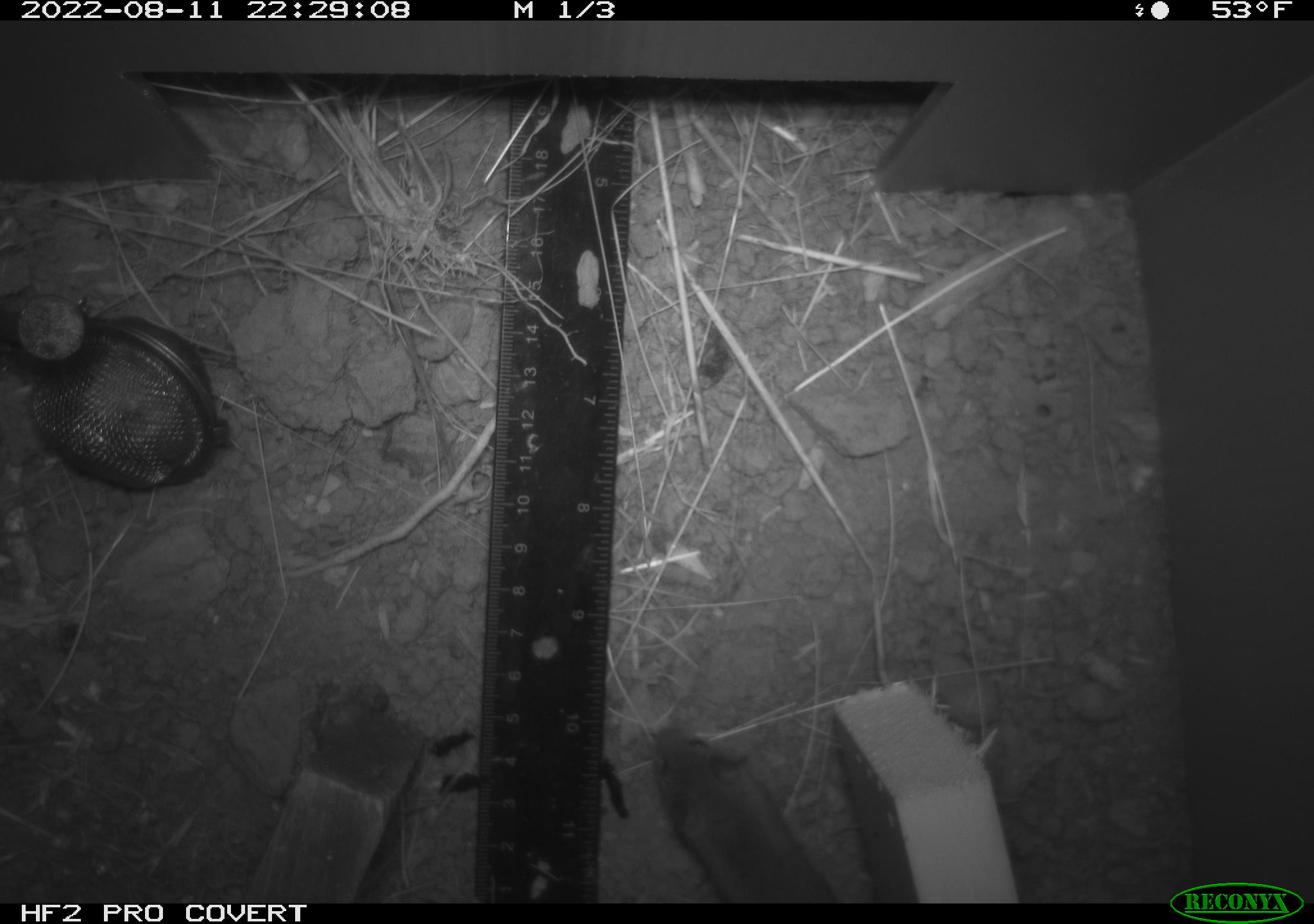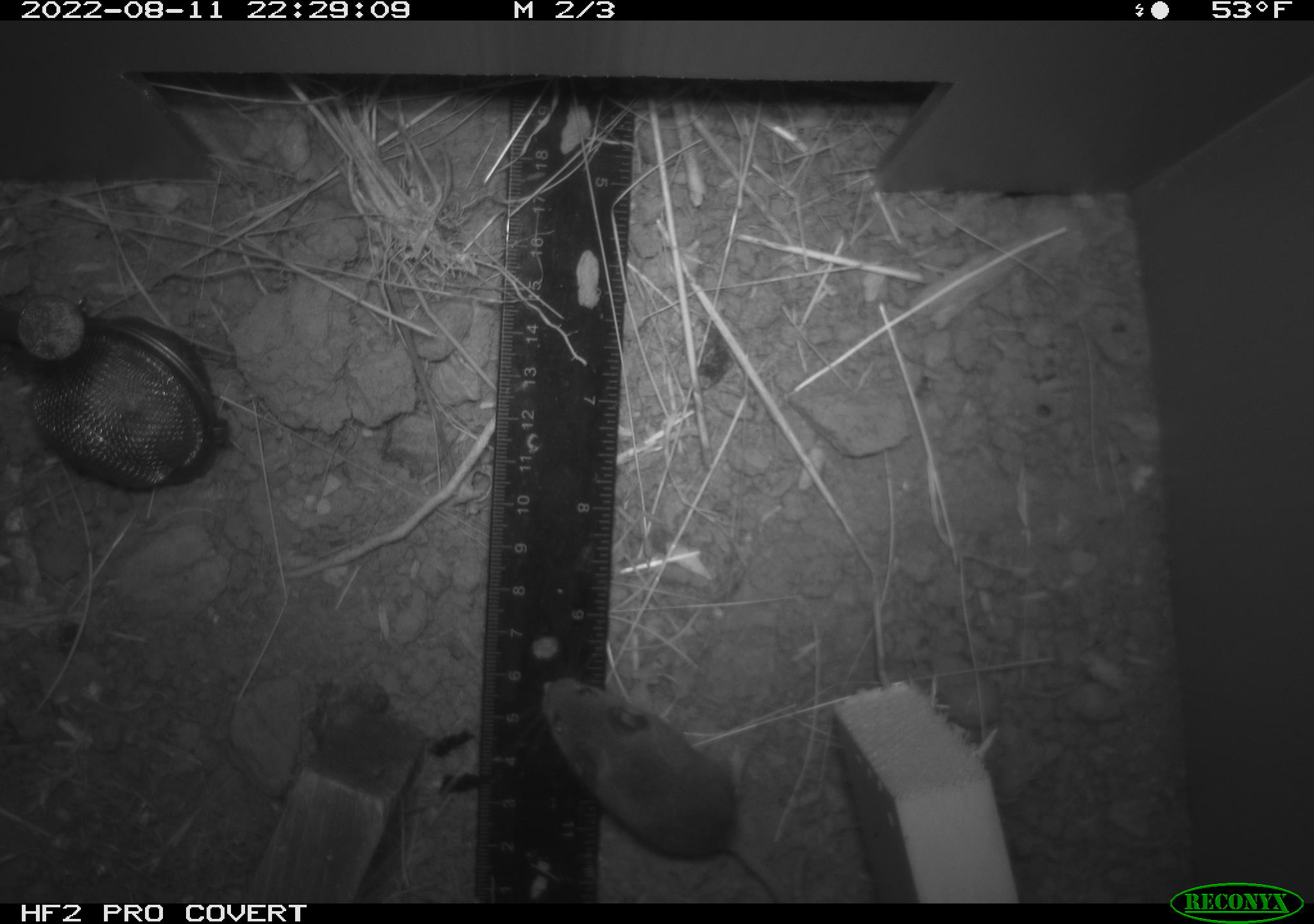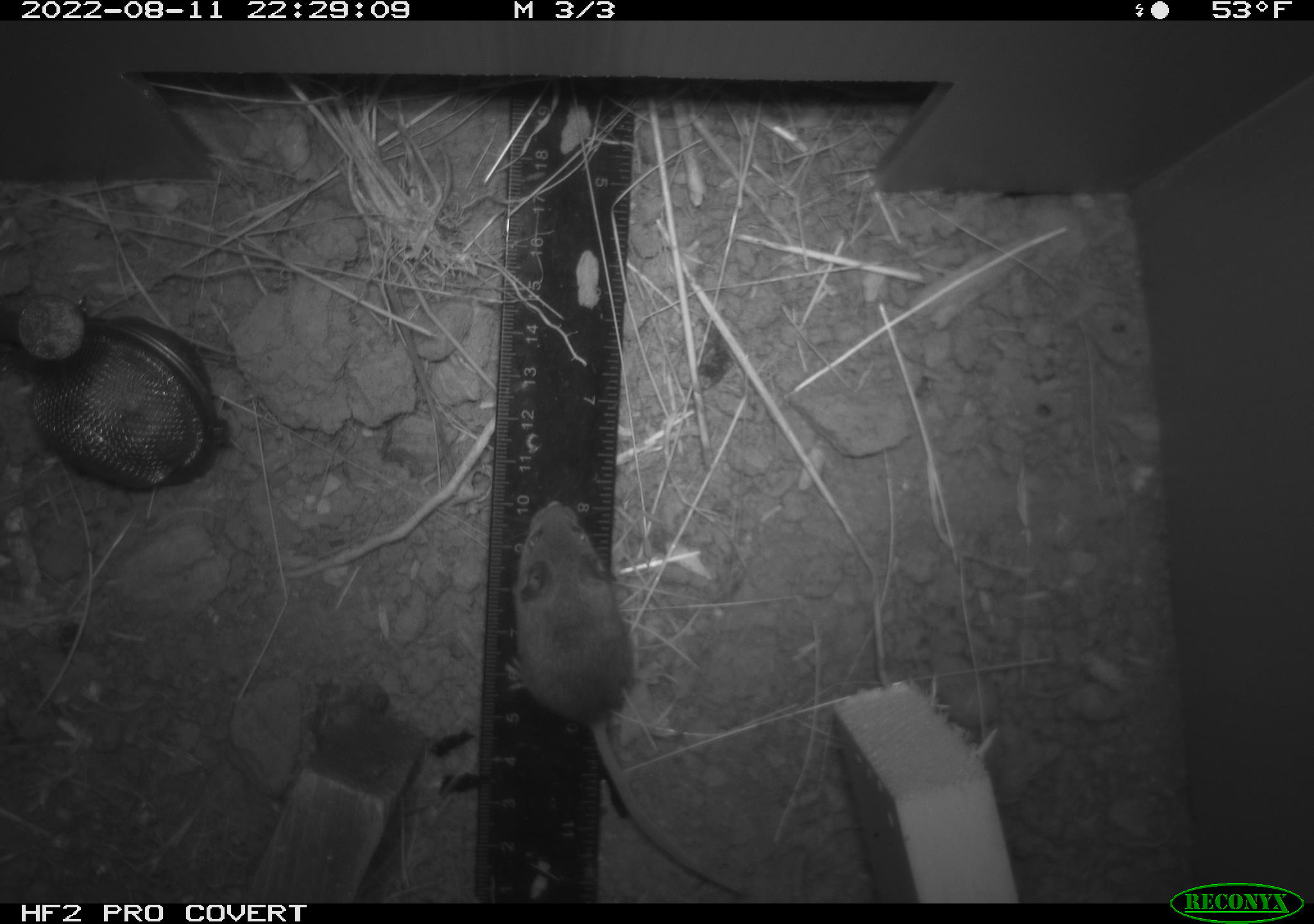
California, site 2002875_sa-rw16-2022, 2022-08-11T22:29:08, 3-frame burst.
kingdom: Animalia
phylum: Chordata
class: Mammalia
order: Rodentia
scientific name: Rodentia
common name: mouse species